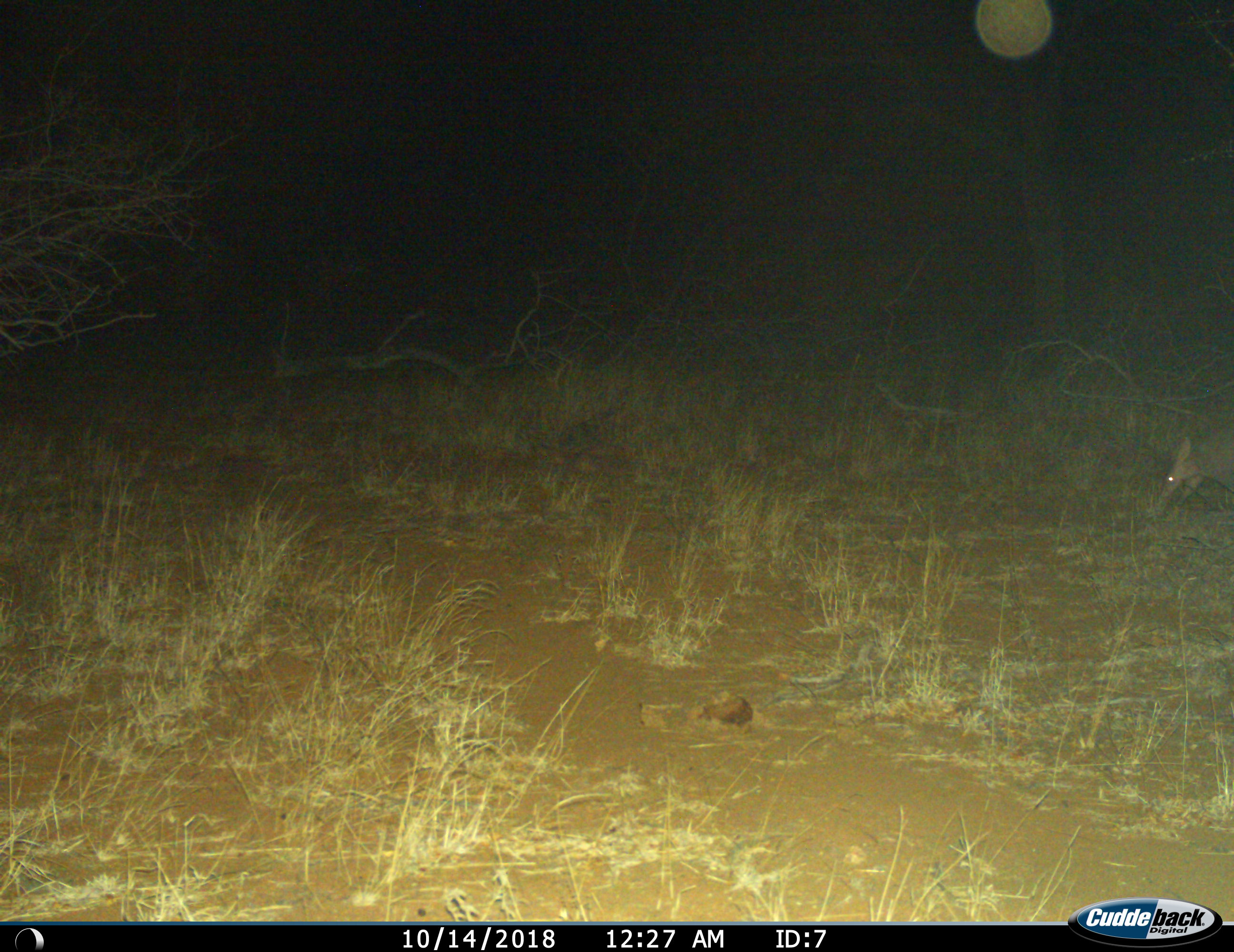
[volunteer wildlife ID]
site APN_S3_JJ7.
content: unidentified animal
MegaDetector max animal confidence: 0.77